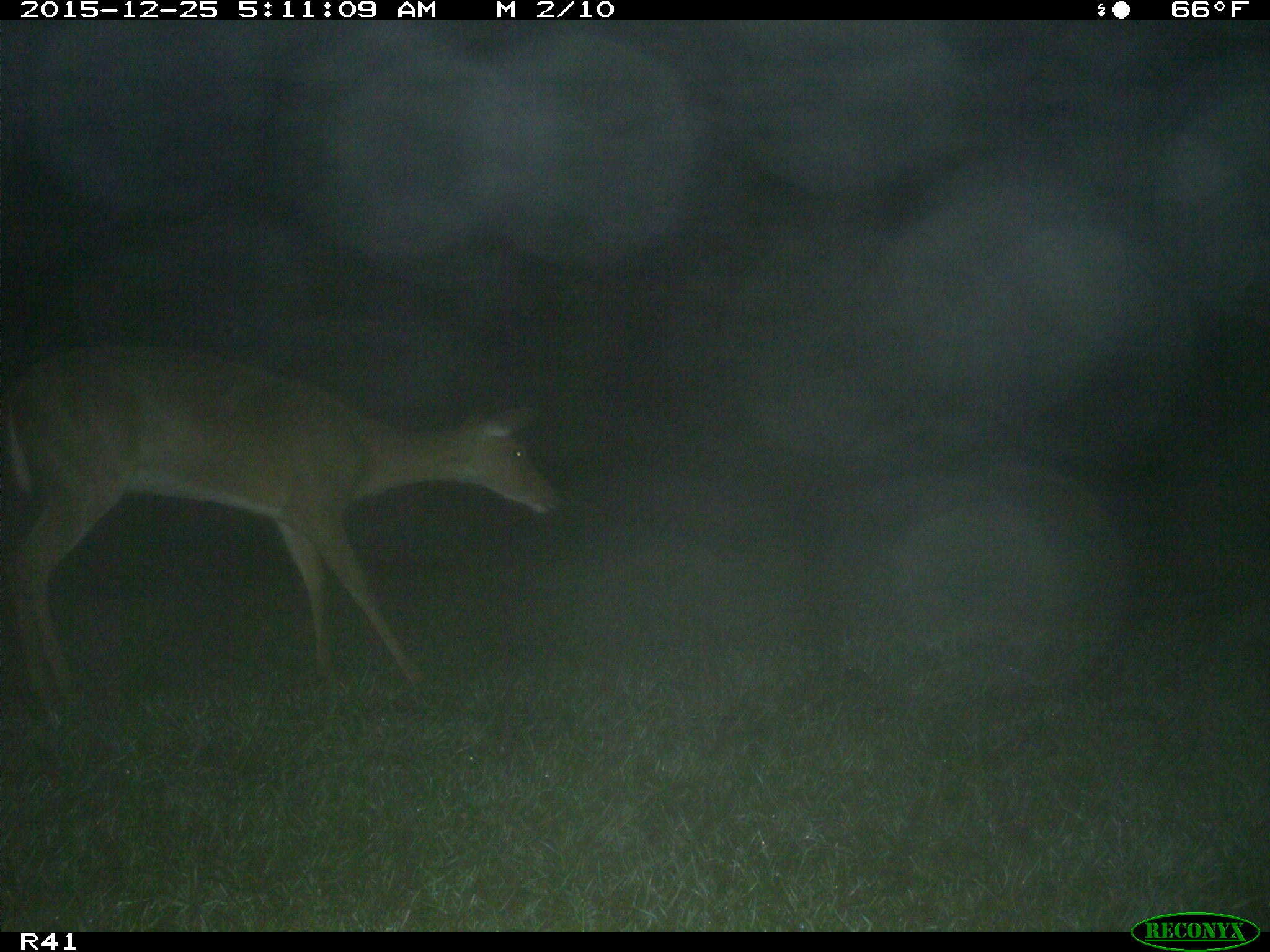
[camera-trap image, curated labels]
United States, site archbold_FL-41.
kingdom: Animalia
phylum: Chordata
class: Mammalia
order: Artiodactyla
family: Cervidae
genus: Odocoileus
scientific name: Odocoileus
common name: deer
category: unidentified deer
Unidentified deer (deer) (Odocoileus).